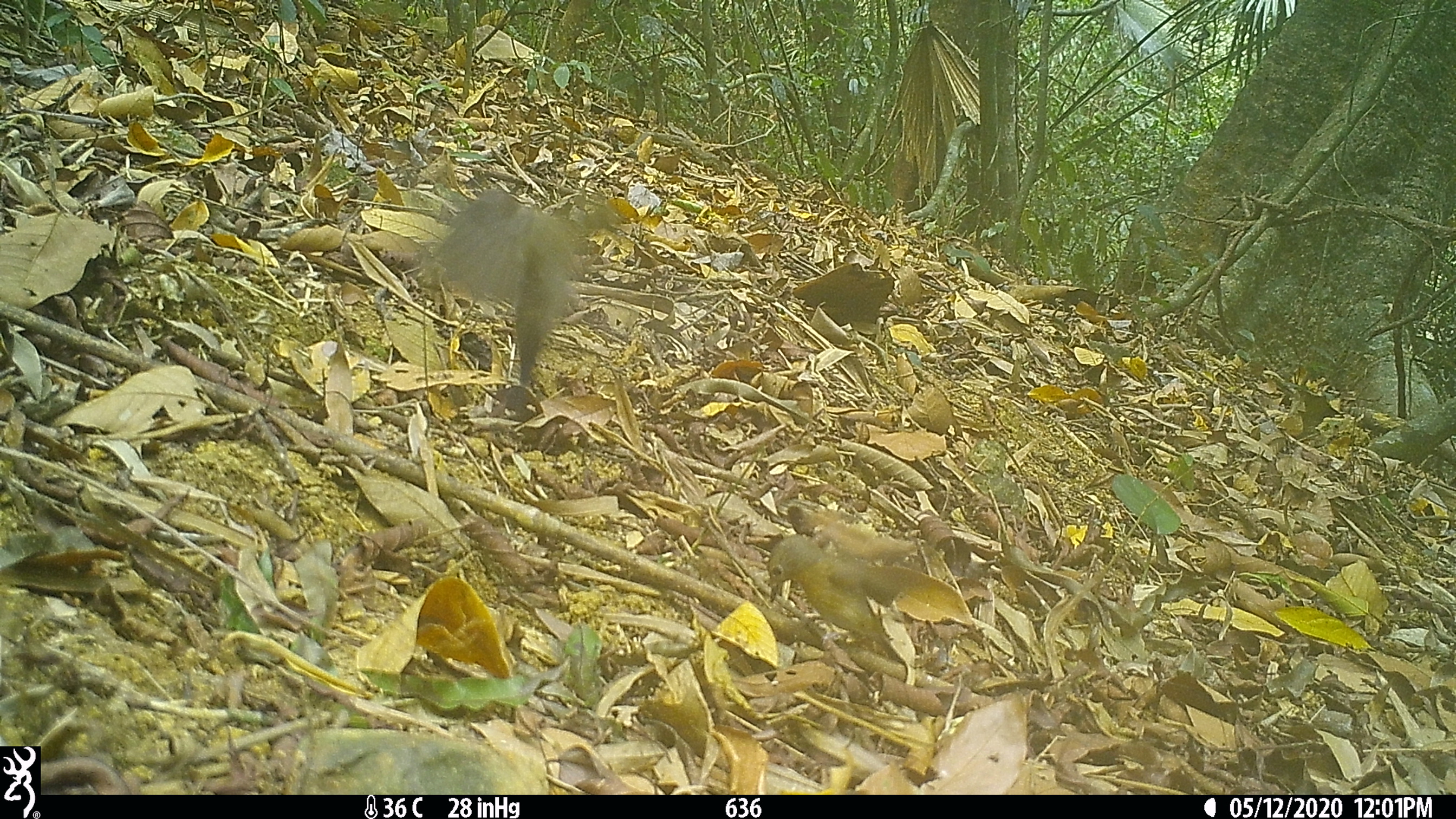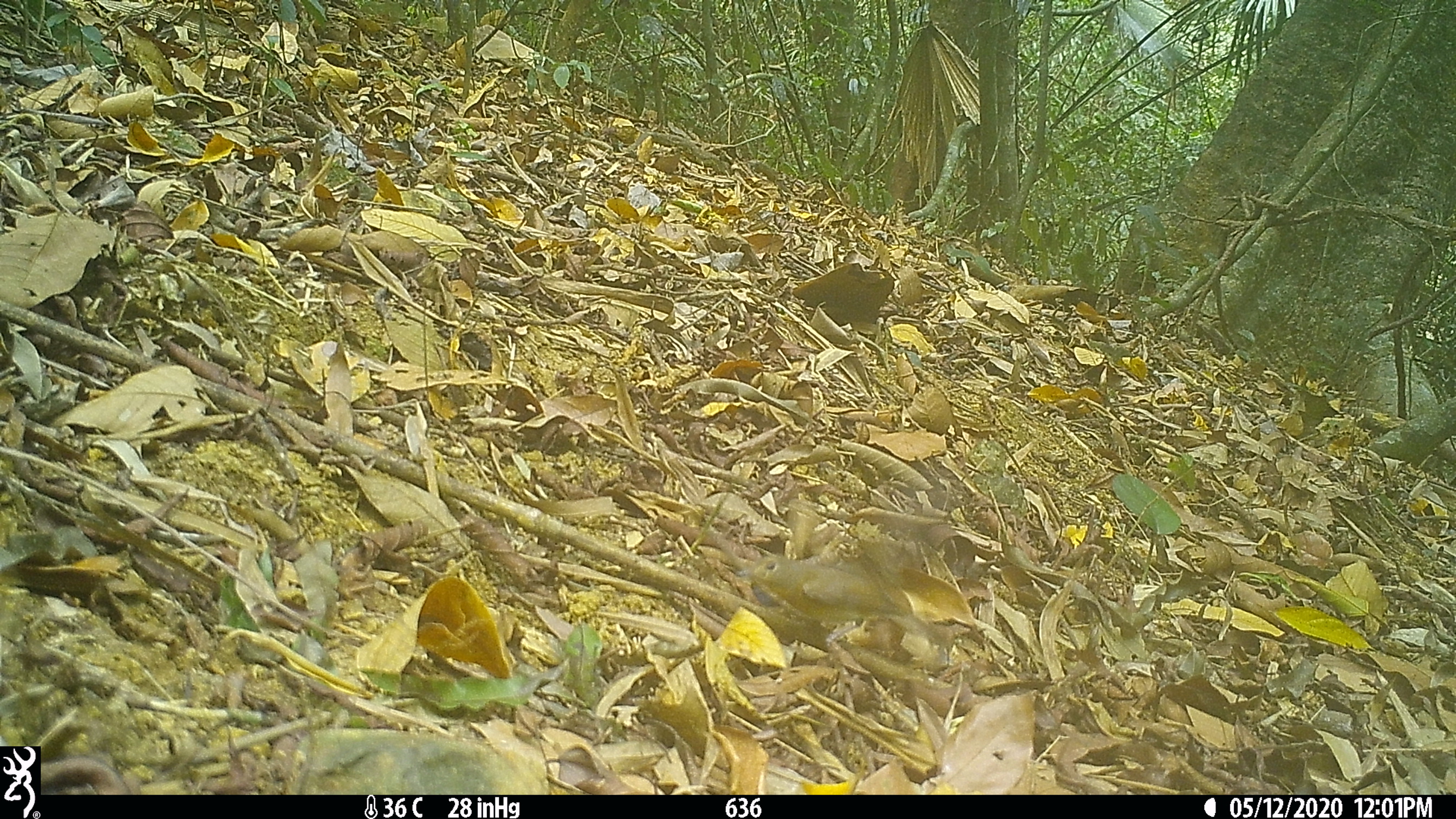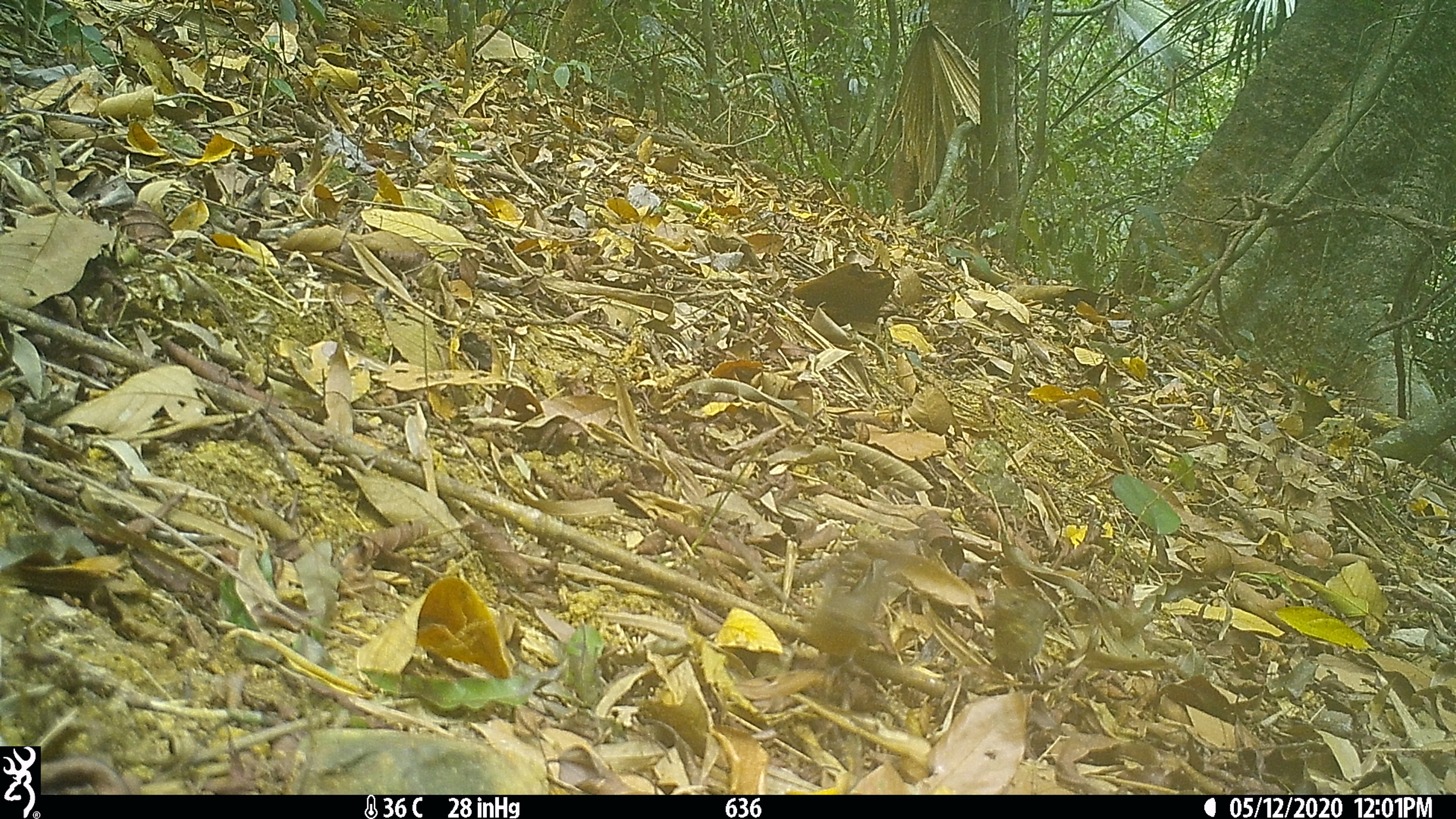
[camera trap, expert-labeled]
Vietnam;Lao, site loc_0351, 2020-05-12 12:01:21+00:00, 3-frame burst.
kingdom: Animalia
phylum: Chordata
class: Aves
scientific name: Aves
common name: bird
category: unidentified bird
Unidentified bird (bird) (Aves). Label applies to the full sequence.